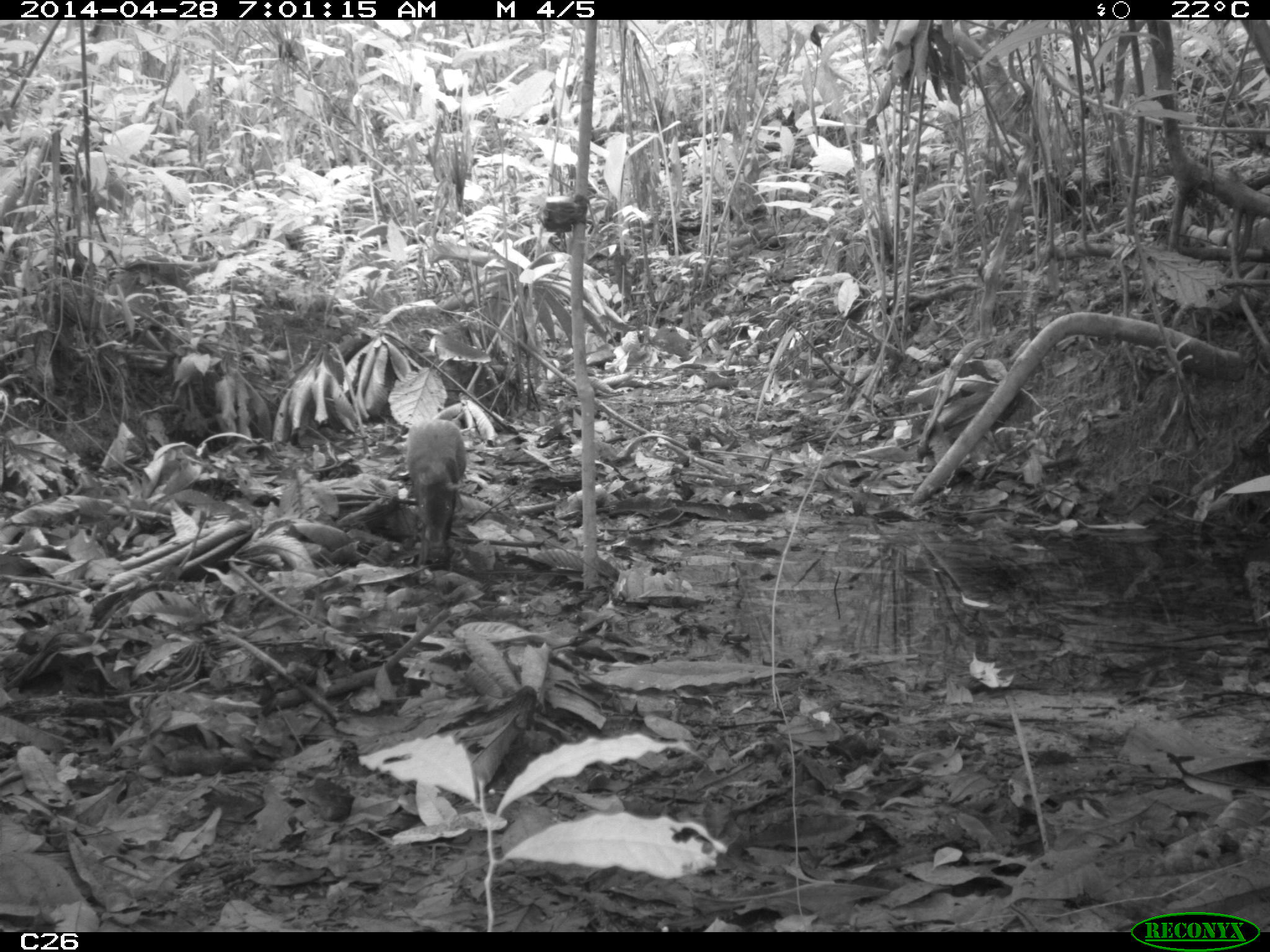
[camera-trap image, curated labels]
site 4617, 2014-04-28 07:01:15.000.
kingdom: Animalia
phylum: Chordata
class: Mammalia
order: Rodentia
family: Dasyproctidae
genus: Dasyprocta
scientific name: Dasyprocta leporina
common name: red-rumped agouti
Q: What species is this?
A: Dasyprocta leporina (red-rumped agouti).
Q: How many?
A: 1.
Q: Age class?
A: Adult.